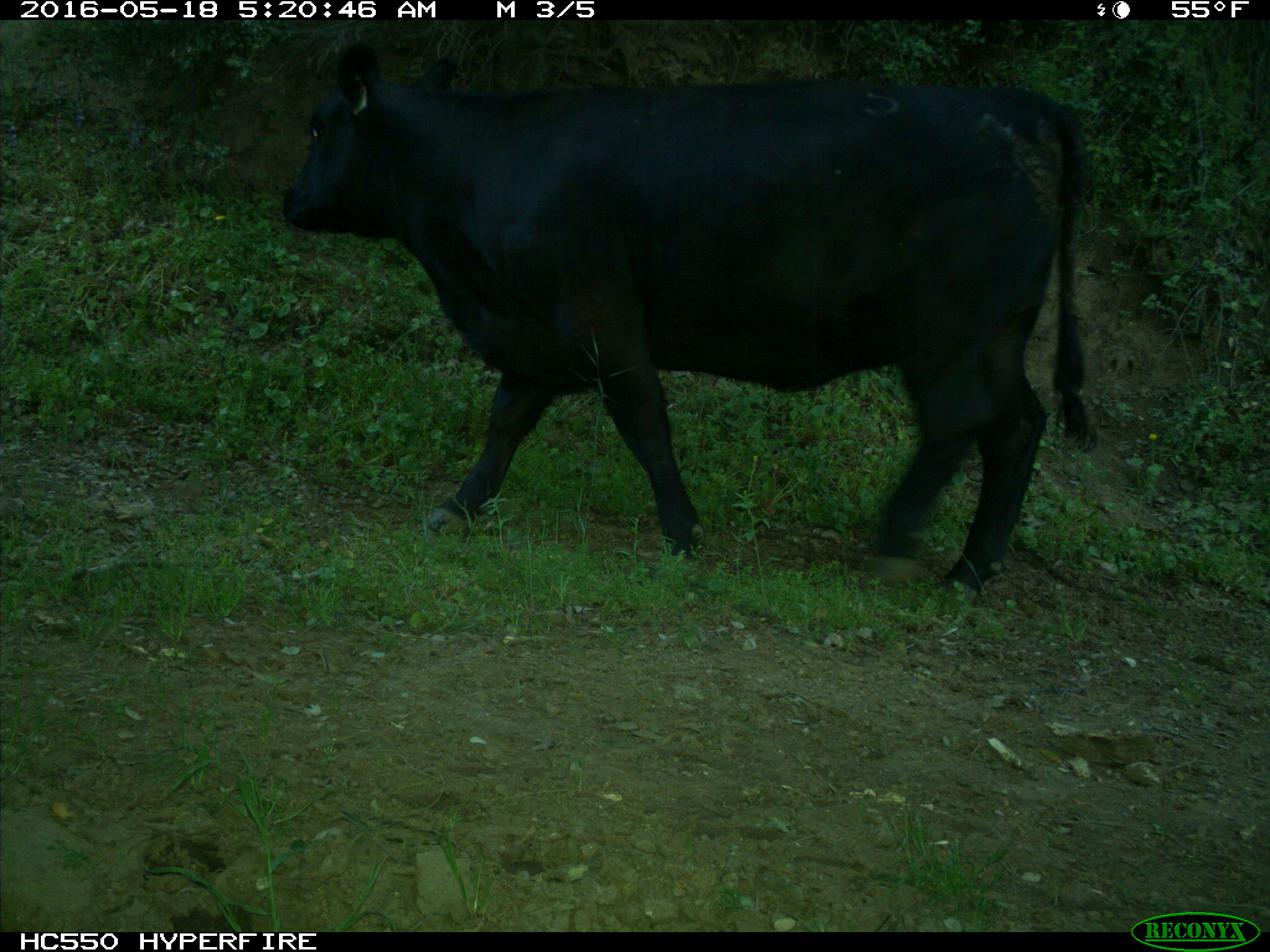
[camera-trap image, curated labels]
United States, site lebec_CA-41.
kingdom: Animalia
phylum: Chordata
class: Mammalia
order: Artiodactyla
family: Bovidae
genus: Bos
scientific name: Bos taurus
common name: domestic cow